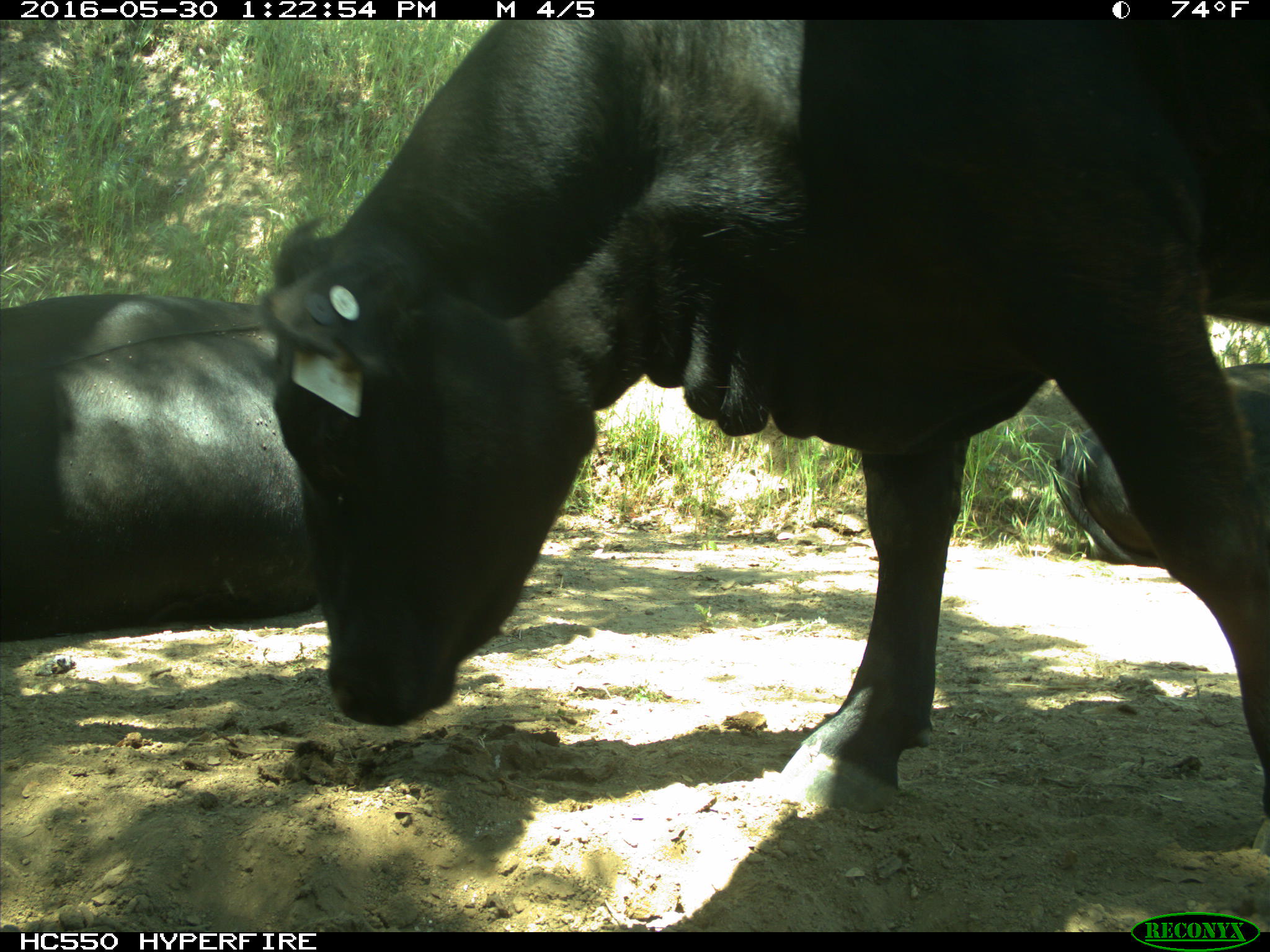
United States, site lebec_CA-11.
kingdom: Animalia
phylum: Chordata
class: Mammalia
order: Artiodactyla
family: Bovidae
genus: Bos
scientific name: Bos taurus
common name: domestic cow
Bos taurus (domestic cow).